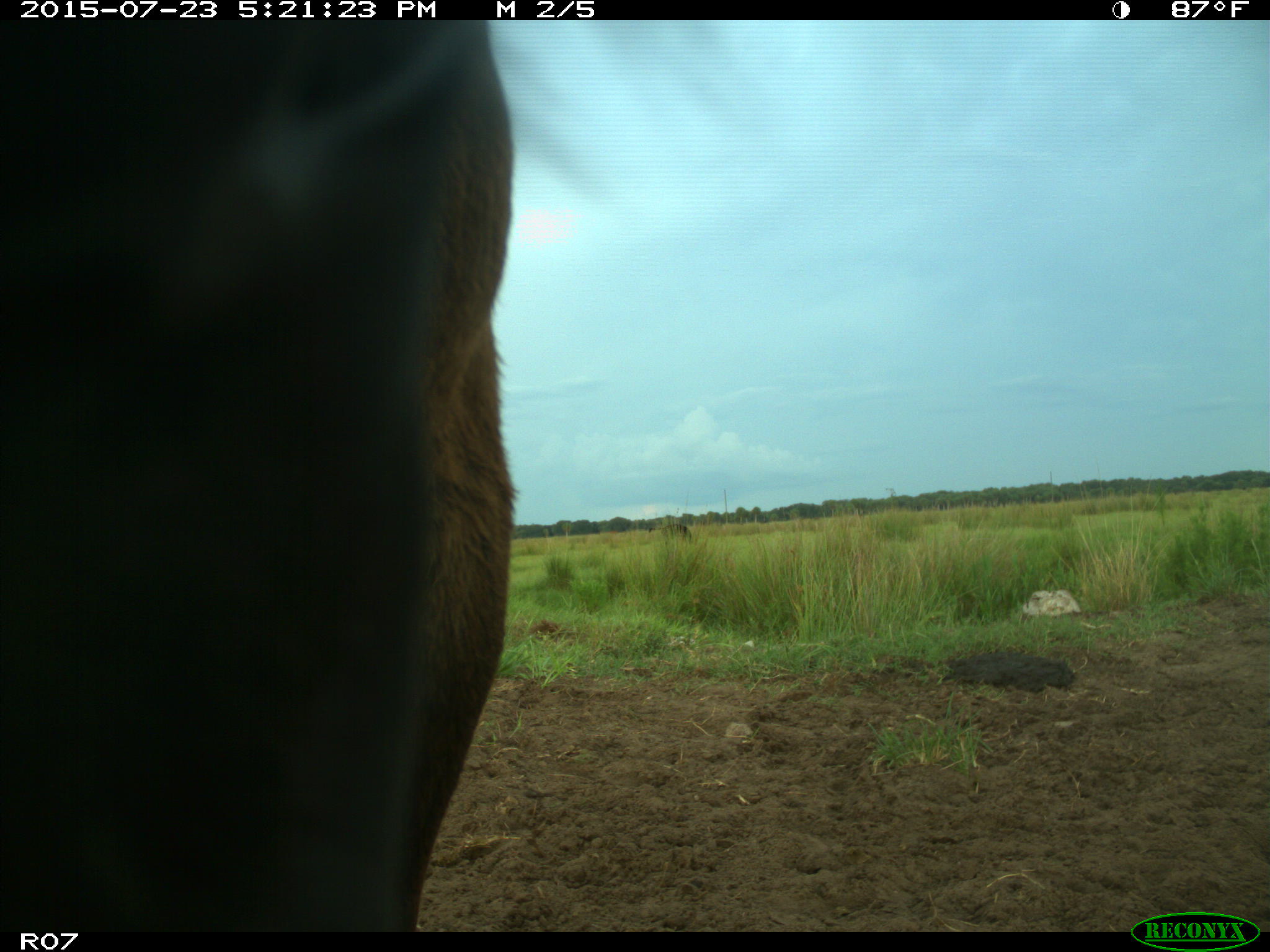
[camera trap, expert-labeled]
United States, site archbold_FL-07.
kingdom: Animalia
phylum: Chordata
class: Mammalia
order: Artiodactyla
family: Bovidae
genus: Bos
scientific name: Bos taurus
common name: domestic cow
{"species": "Bos taurus (domestic cow)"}